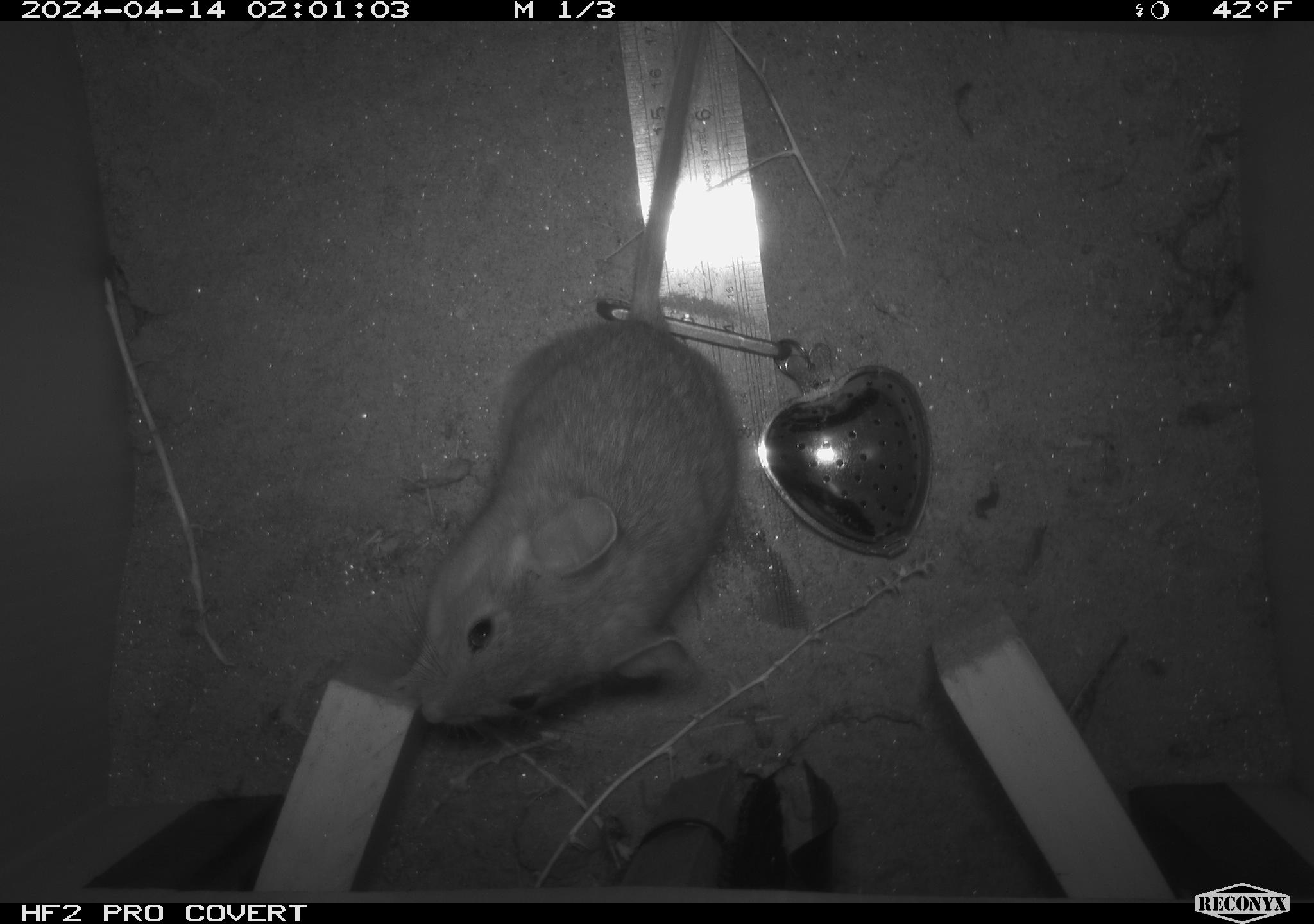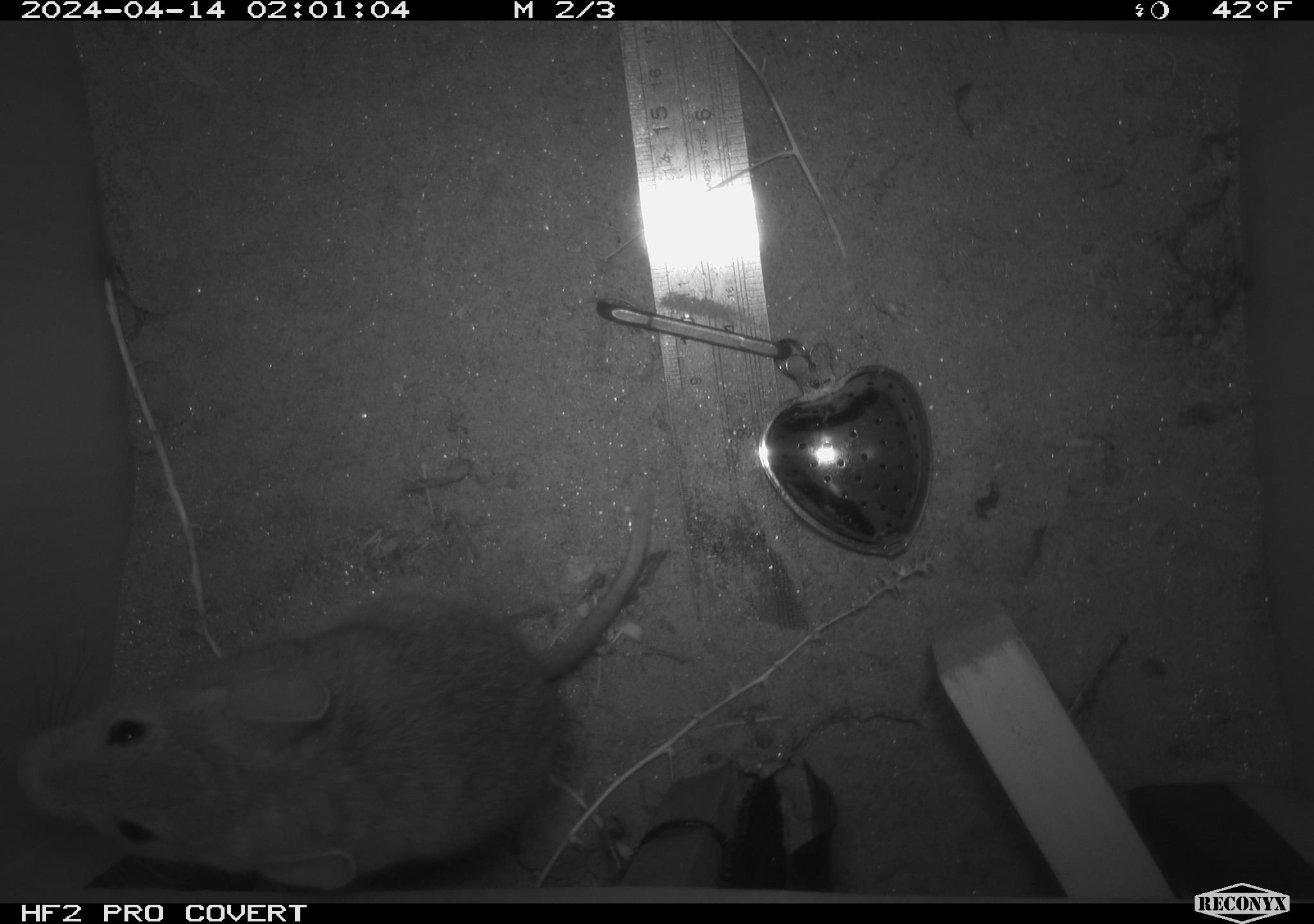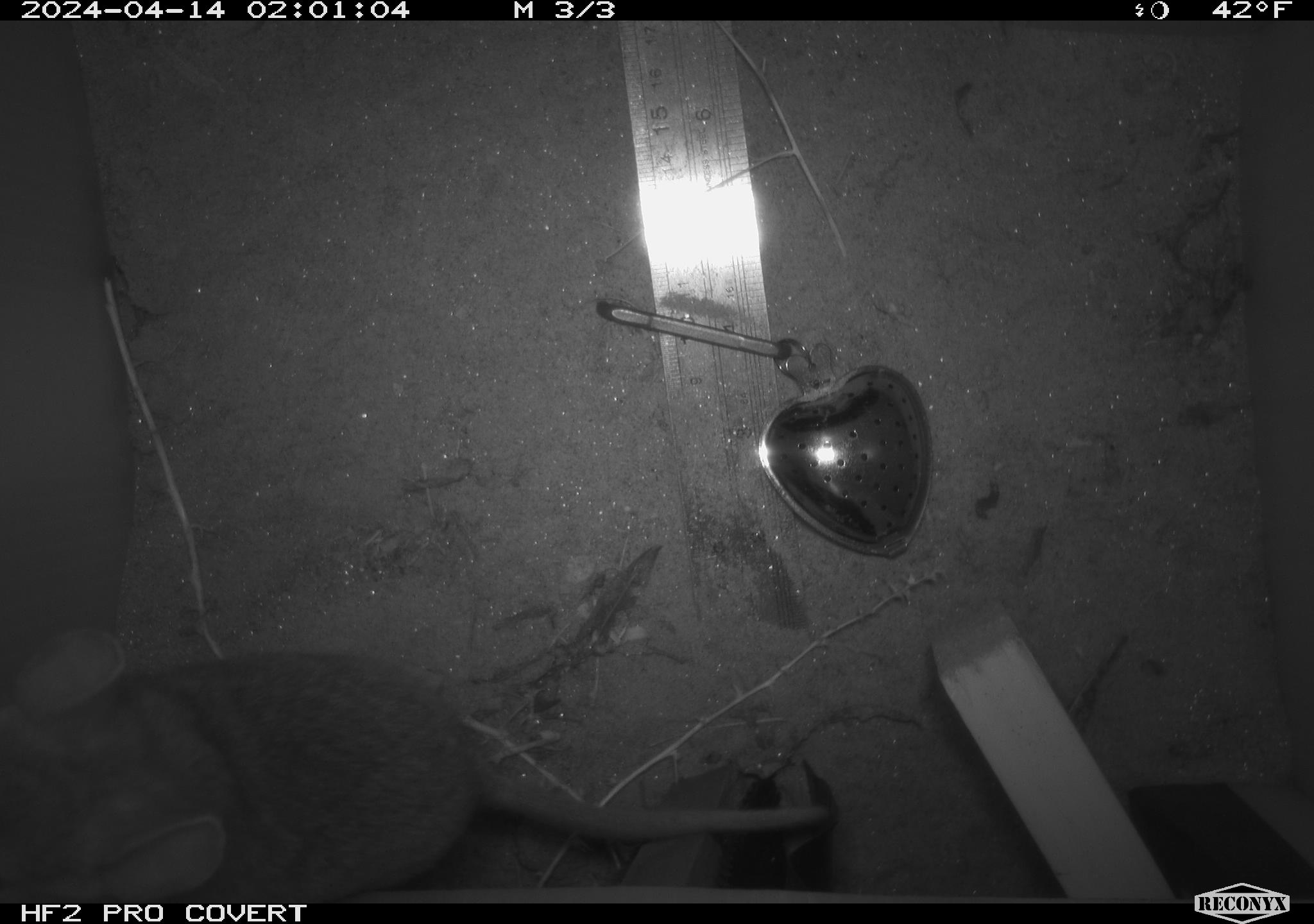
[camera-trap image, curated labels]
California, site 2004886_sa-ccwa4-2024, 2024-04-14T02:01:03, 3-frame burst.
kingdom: Animalia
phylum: Chordata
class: Mammalia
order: Rodentia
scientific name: Rodentia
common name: woodrat or rat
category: woodrat or rat species